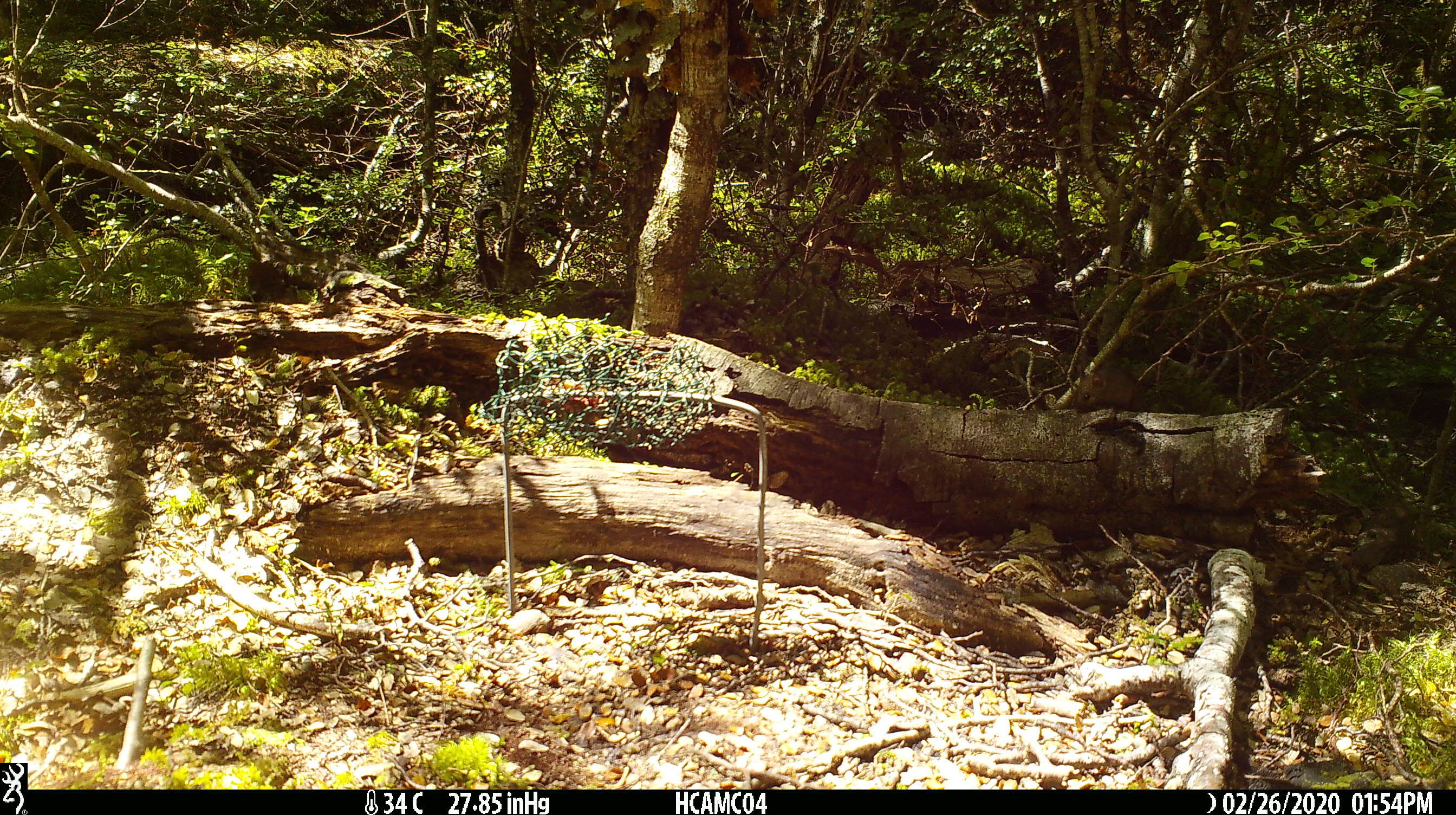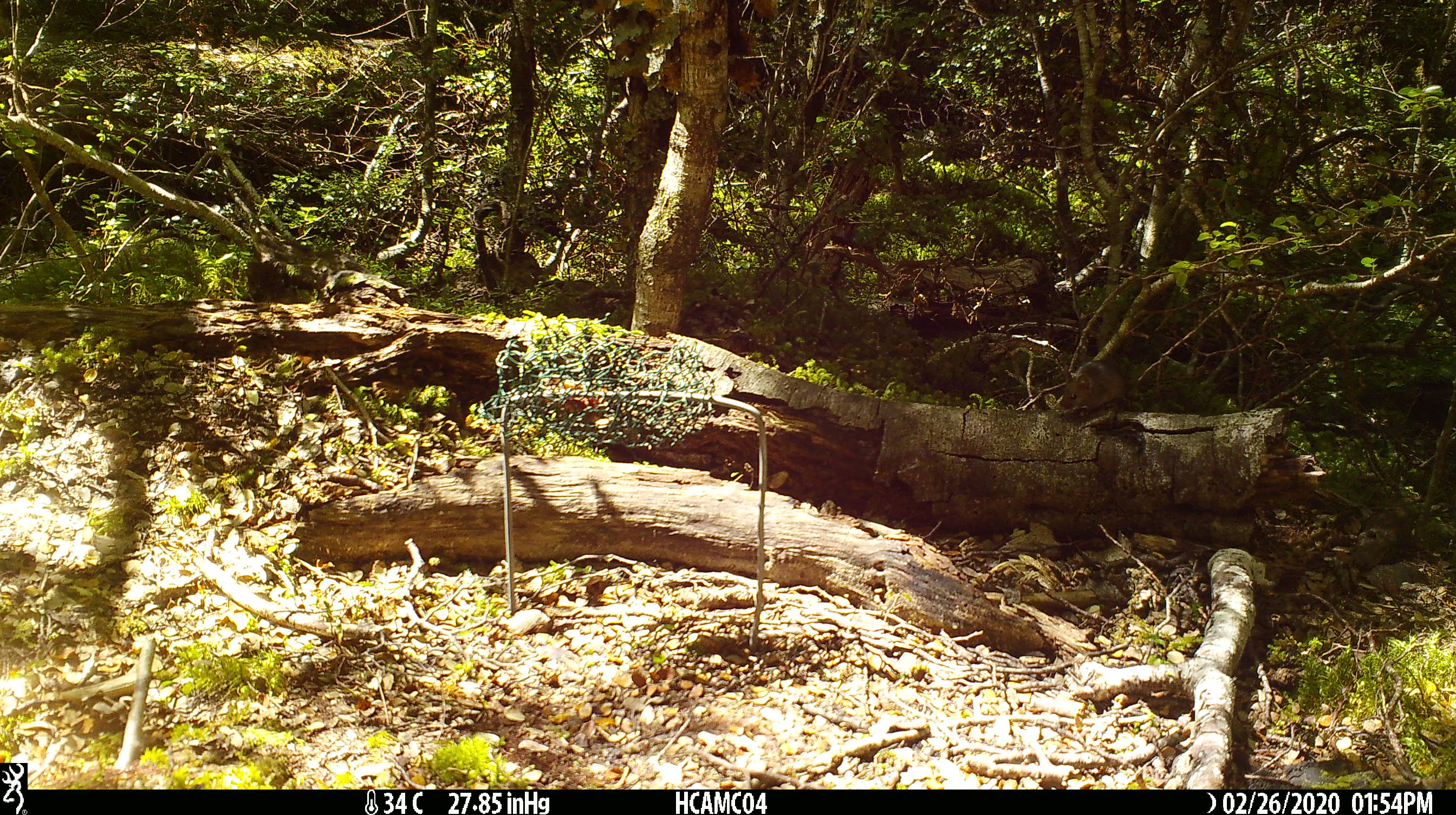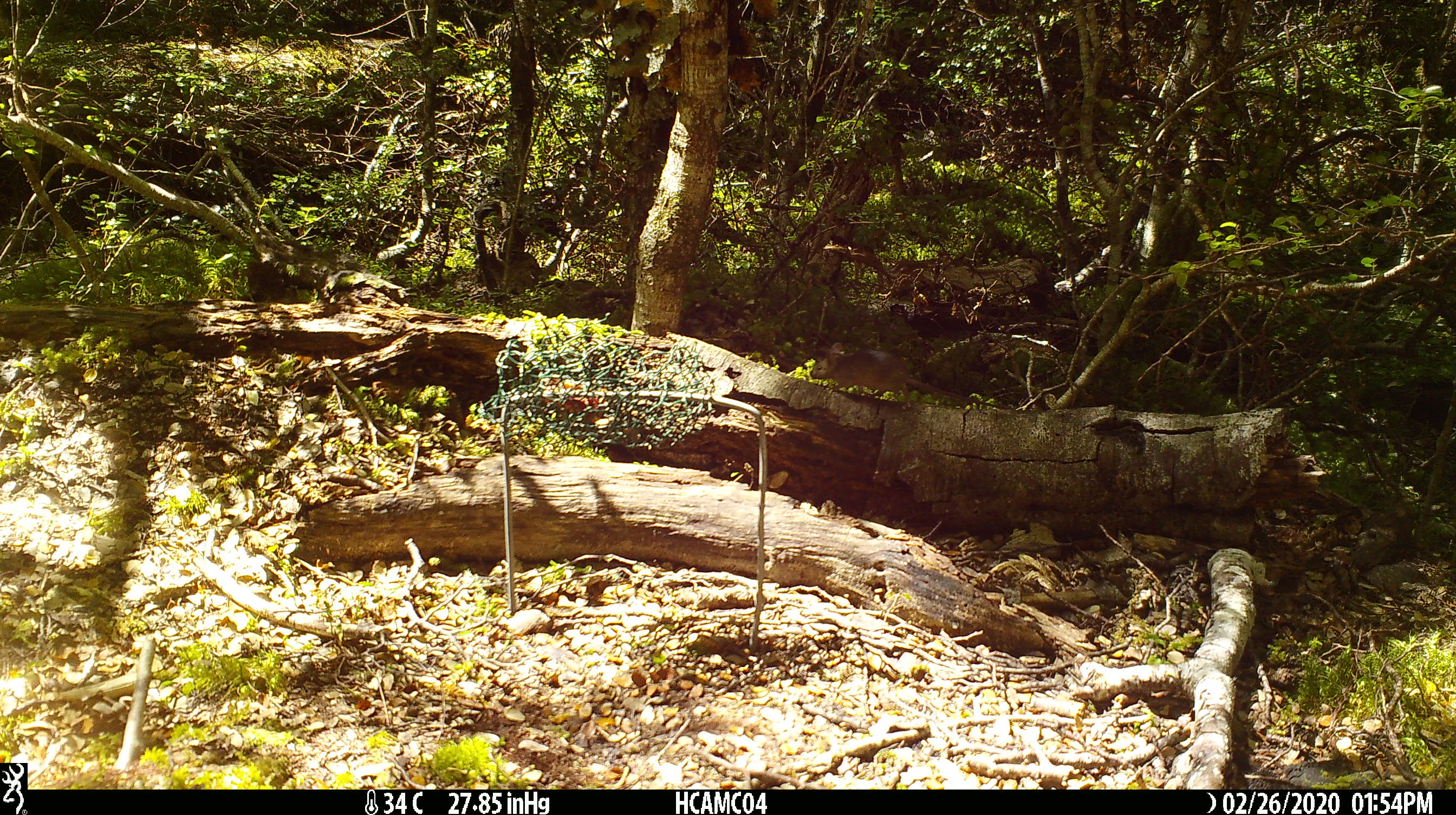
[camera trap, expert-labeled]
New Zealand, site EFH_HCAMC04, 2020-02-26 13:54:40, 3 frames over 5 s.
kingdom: Animalia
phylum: Chordata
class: Mammalia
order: Rodentia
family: Muridae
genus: Mus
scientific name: Mus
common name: mouse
Mouse (Mus).